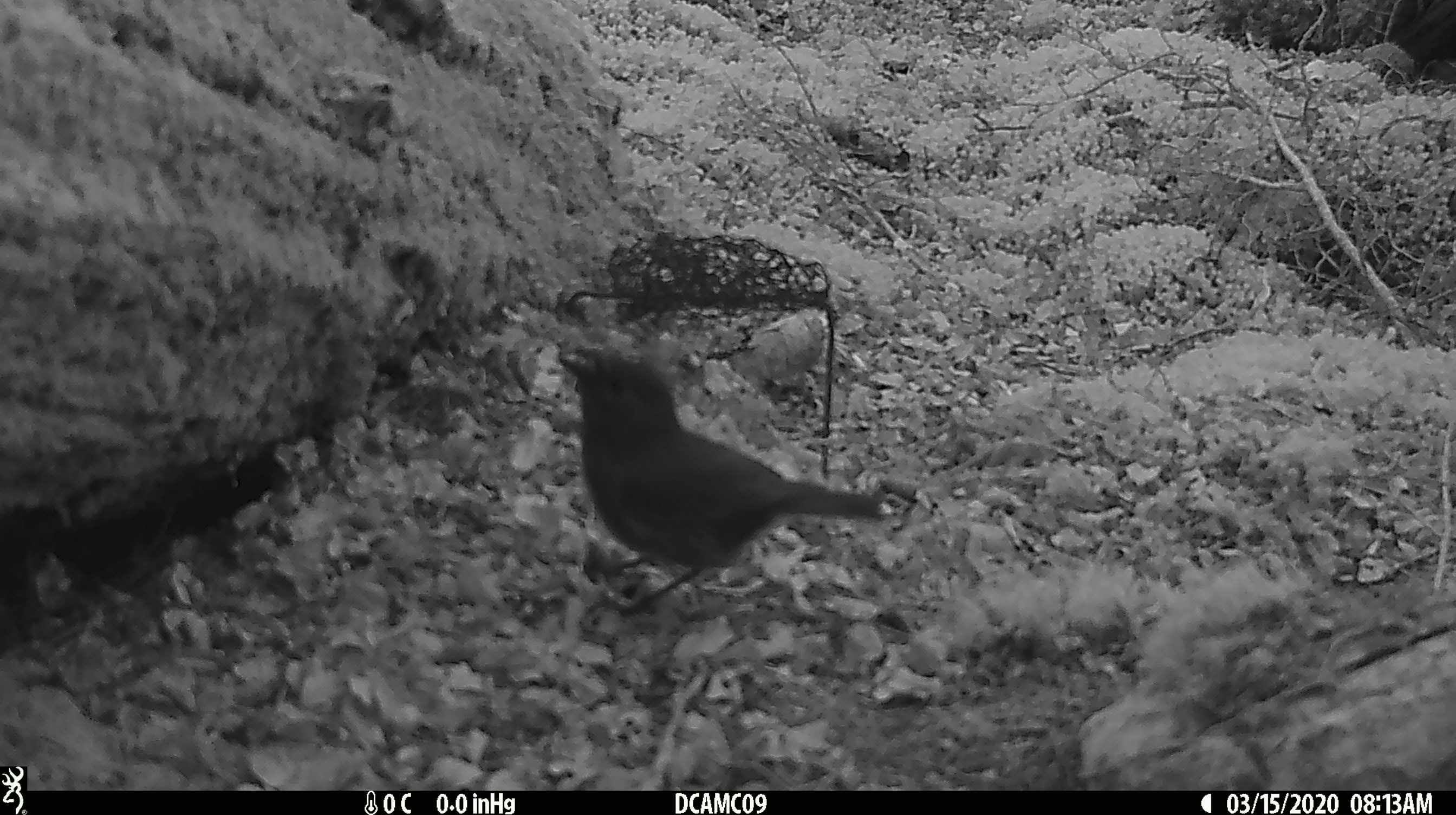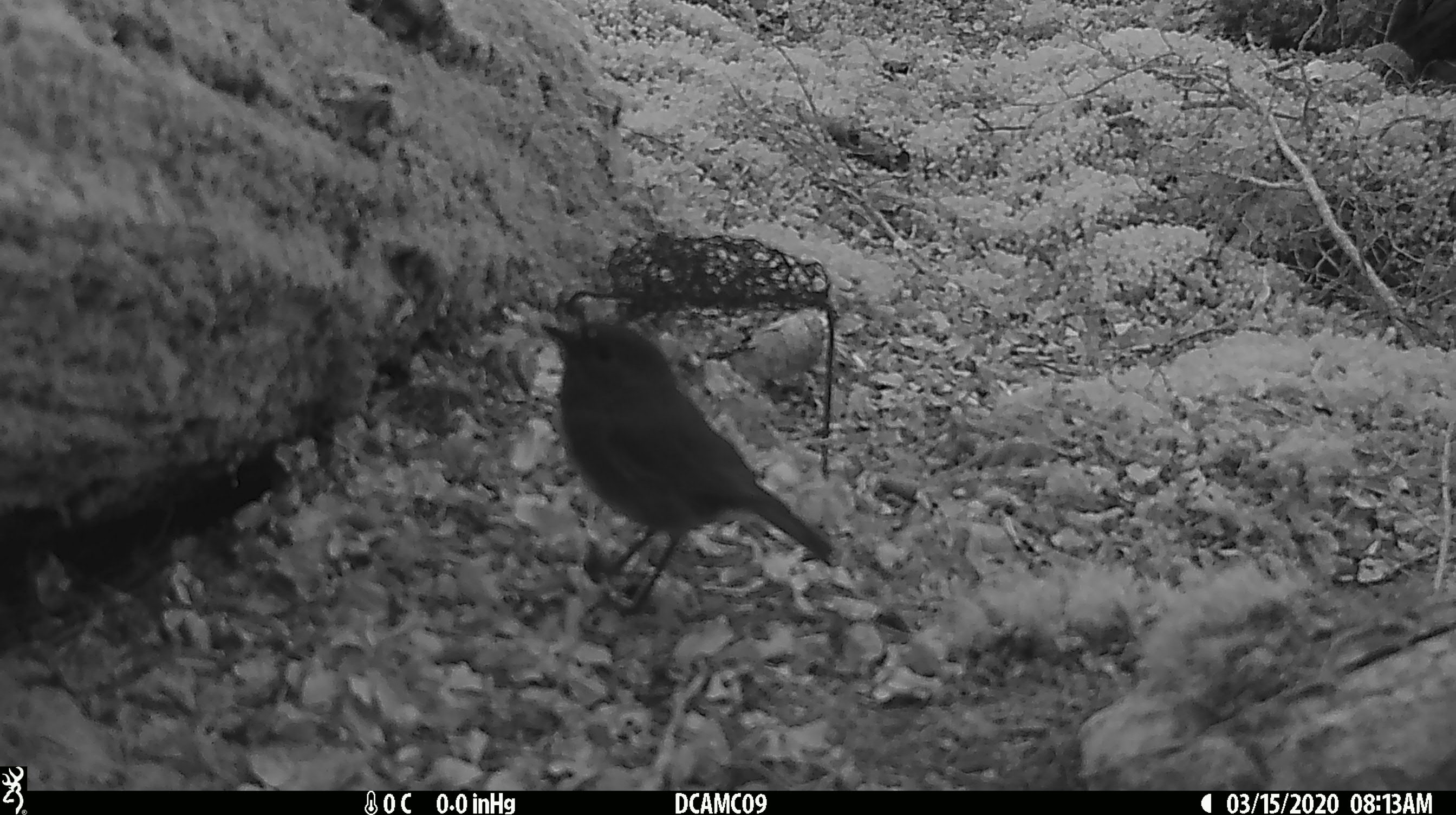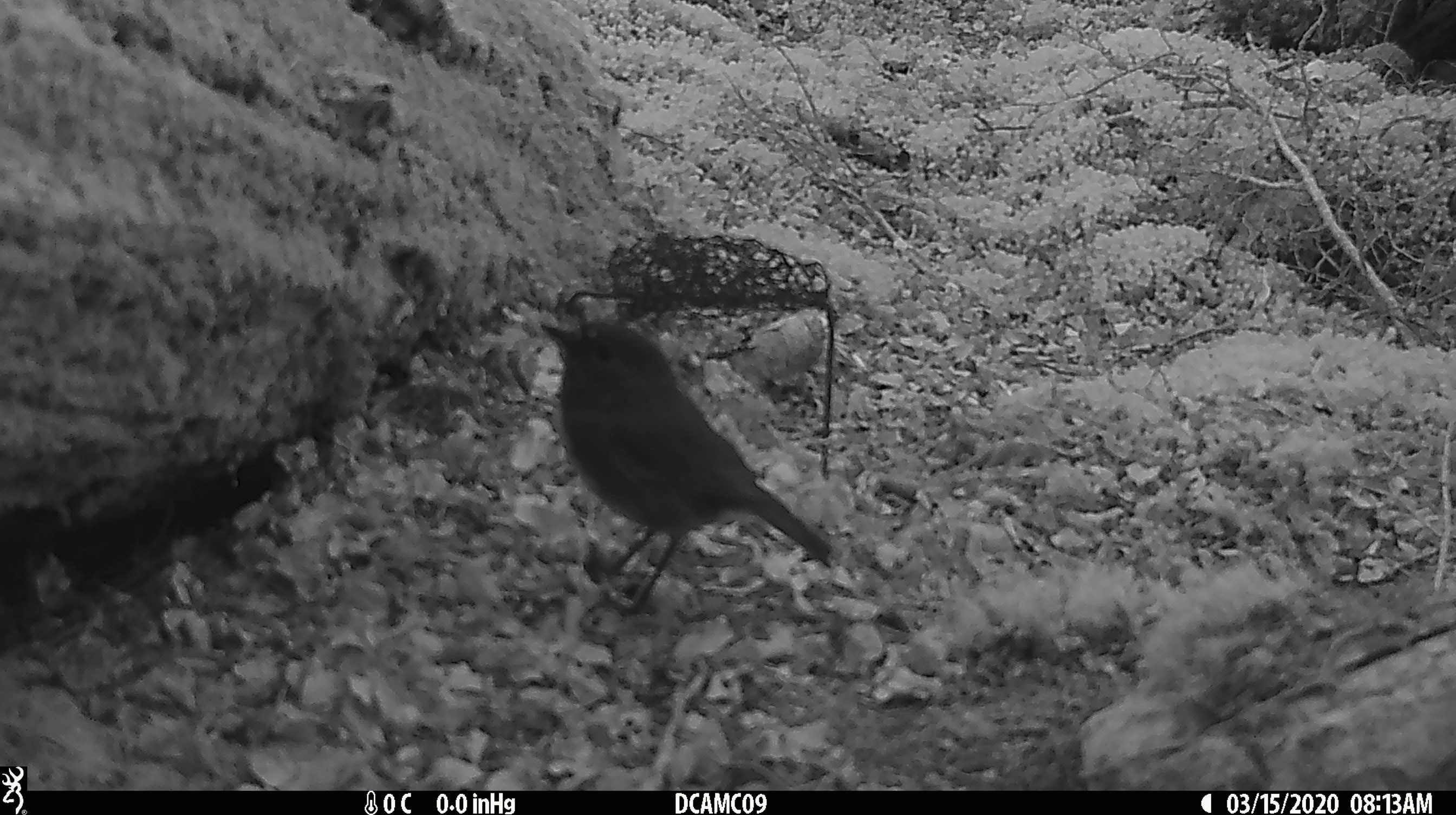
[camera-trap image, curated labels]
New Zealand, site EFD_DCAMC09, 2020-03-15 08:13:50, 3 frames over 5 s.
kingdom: Animalia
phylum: Chordata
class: Aves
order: Passeriformes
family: Petroicidae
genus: Petroica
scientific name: Petroica australis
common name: new zealand robin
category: robin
Robin (new zealand robin) (Petroica australis).